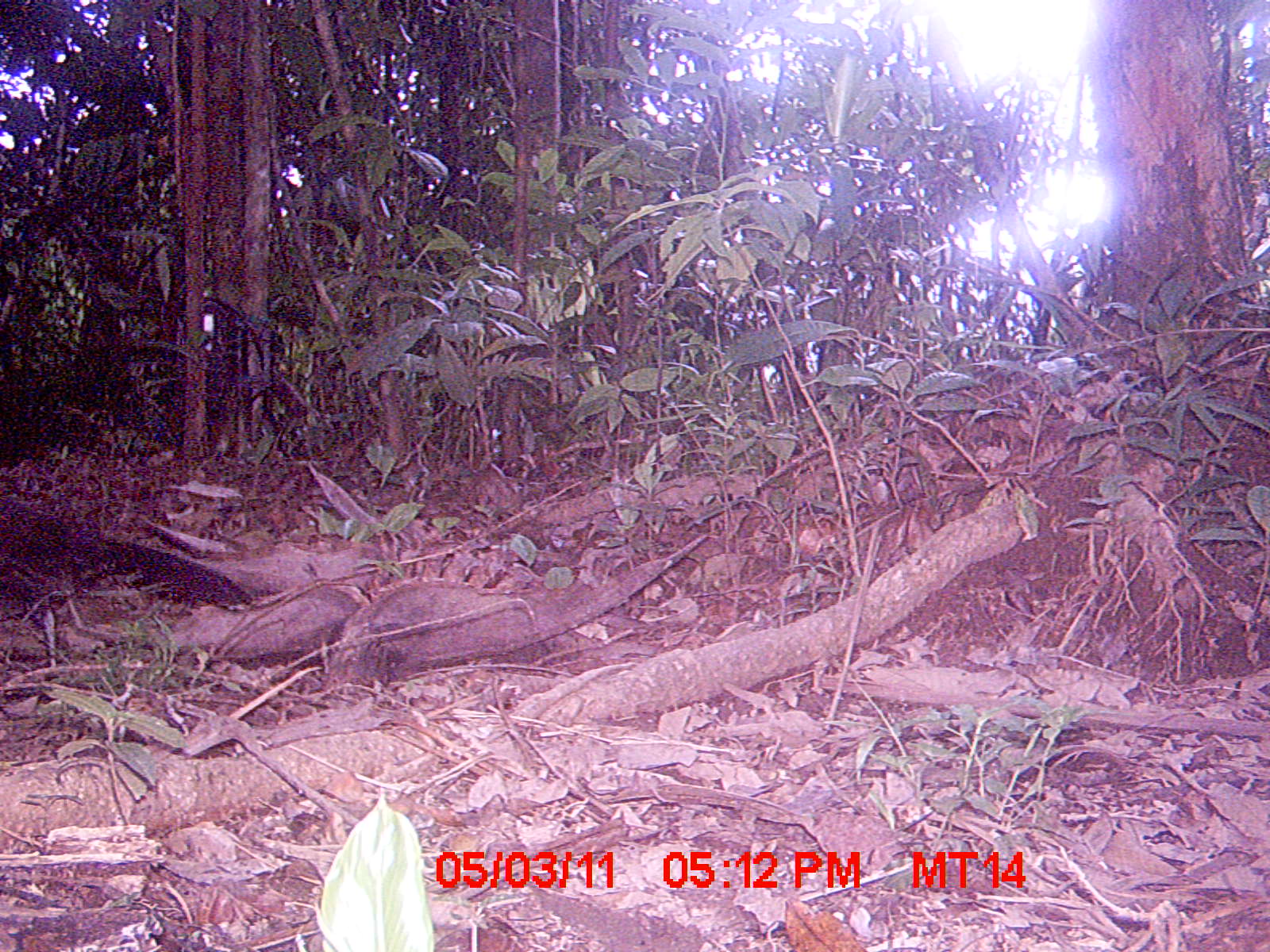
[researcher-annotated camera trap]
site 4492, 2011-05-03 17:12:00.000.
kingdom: Animalia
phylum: Chordata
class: Aves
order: Cuculiformes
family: Cuculidae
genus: Coua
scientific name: Coua serriana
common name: red-breasted coua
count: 1